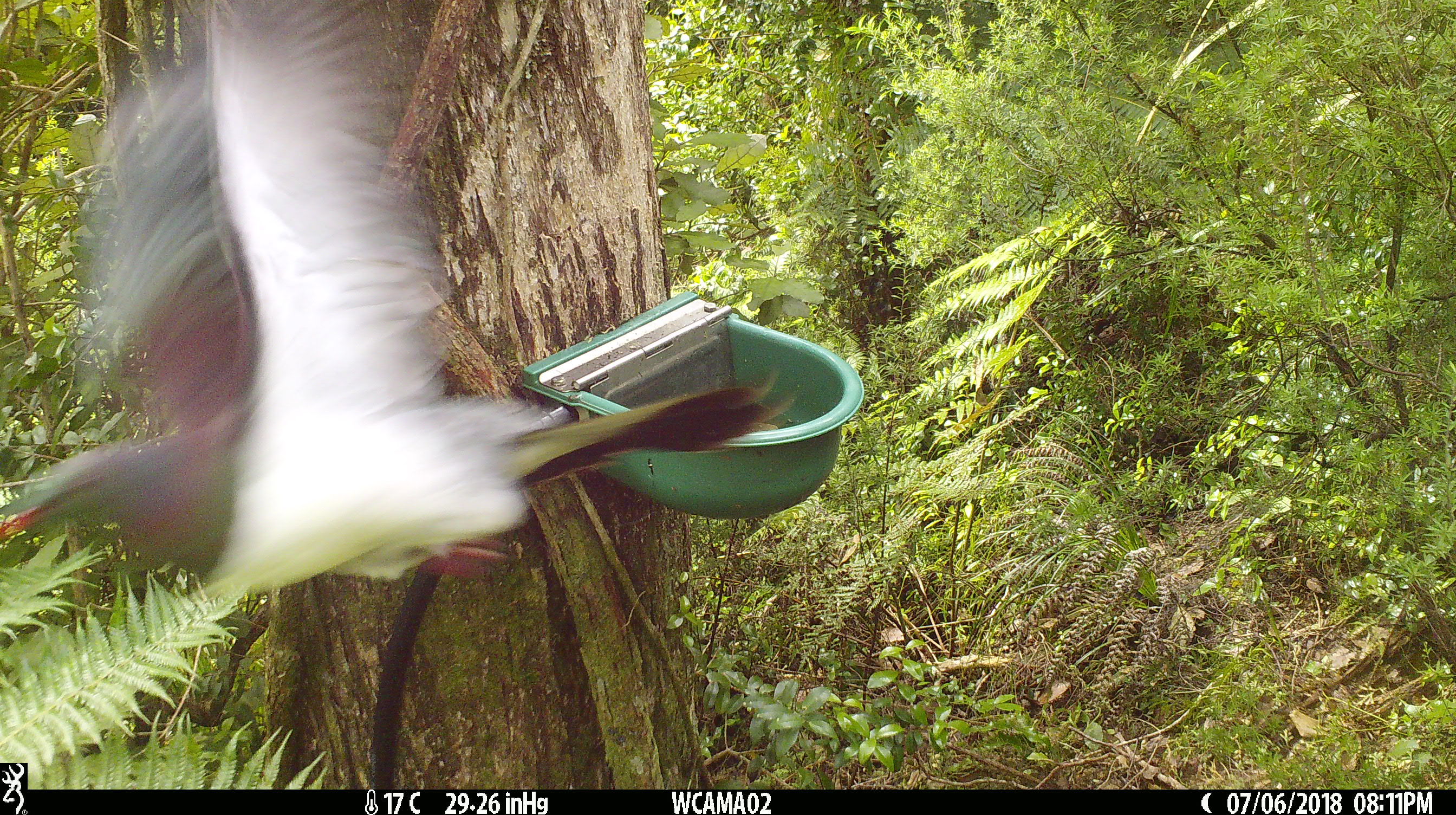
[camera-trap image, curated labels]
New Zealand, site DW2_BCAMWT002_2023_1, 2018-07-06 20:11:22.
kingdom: Animalia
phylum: Chordata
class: Aves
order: Columbiformes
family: Columbidae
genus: Hemiphaga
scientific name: Hemiphaga novaeseelandiae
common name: new zealand pigeon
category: kereru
Kereru (new zealand pigeon) (Hemiphaga novaeseelandiae).